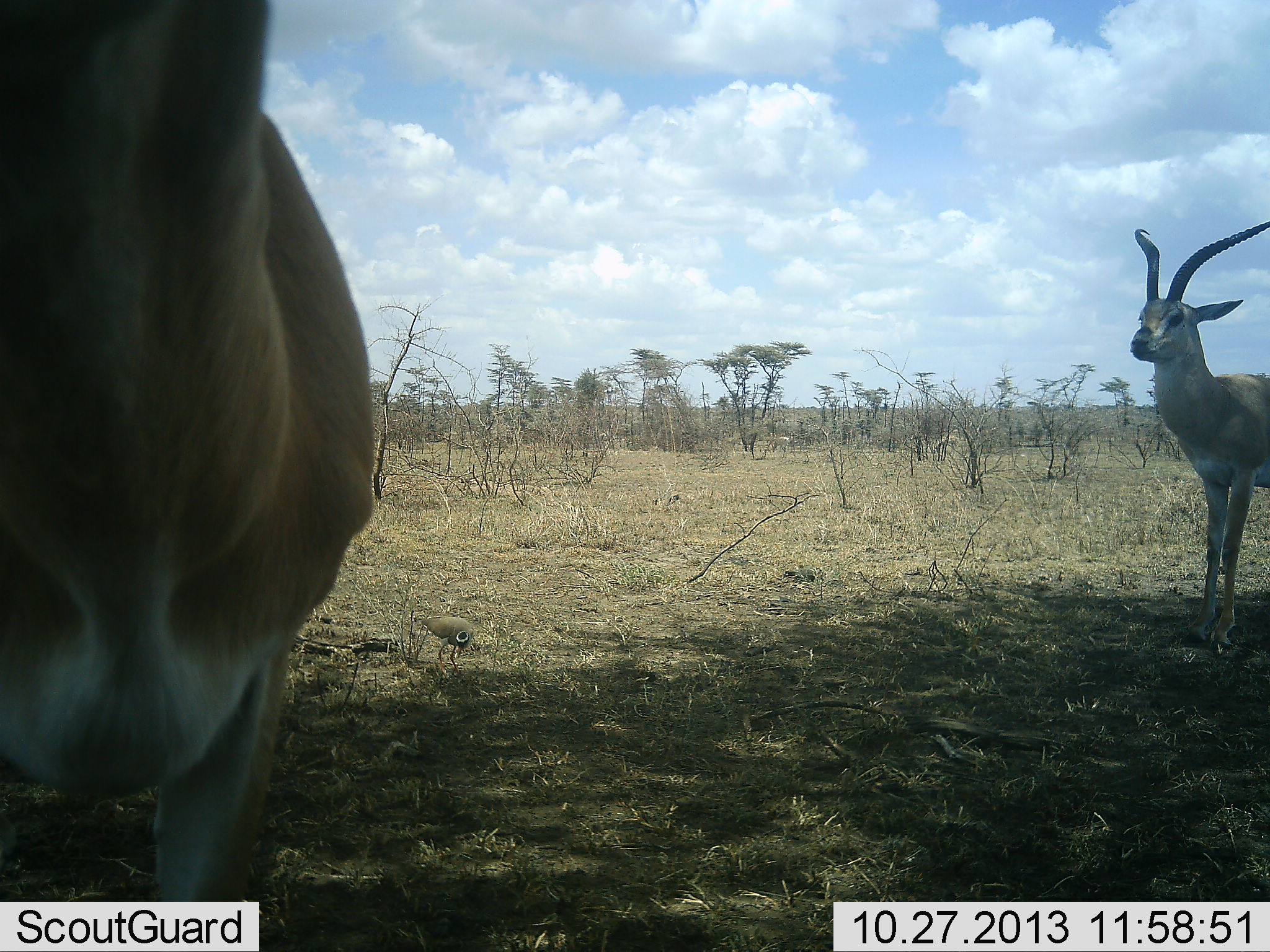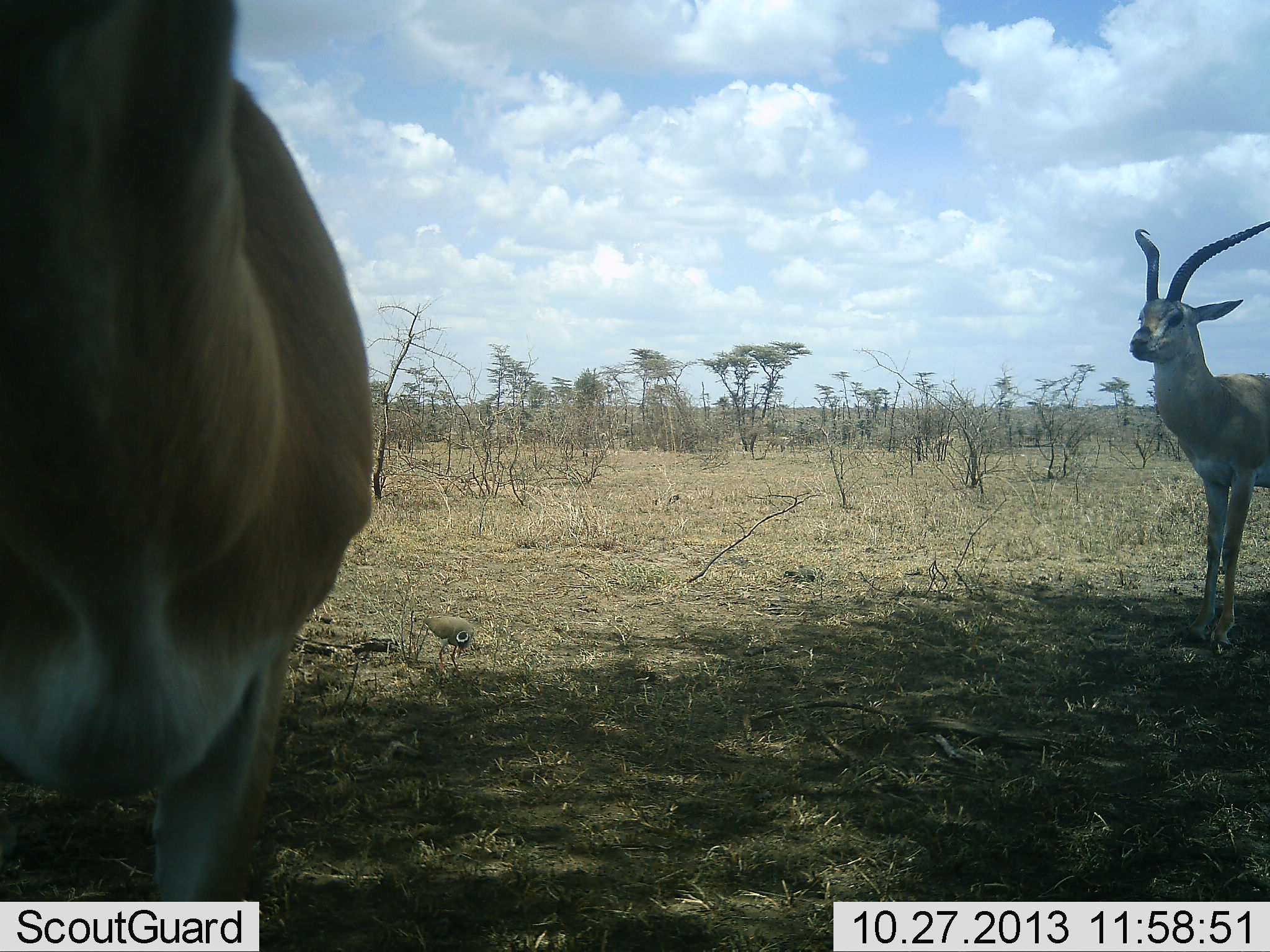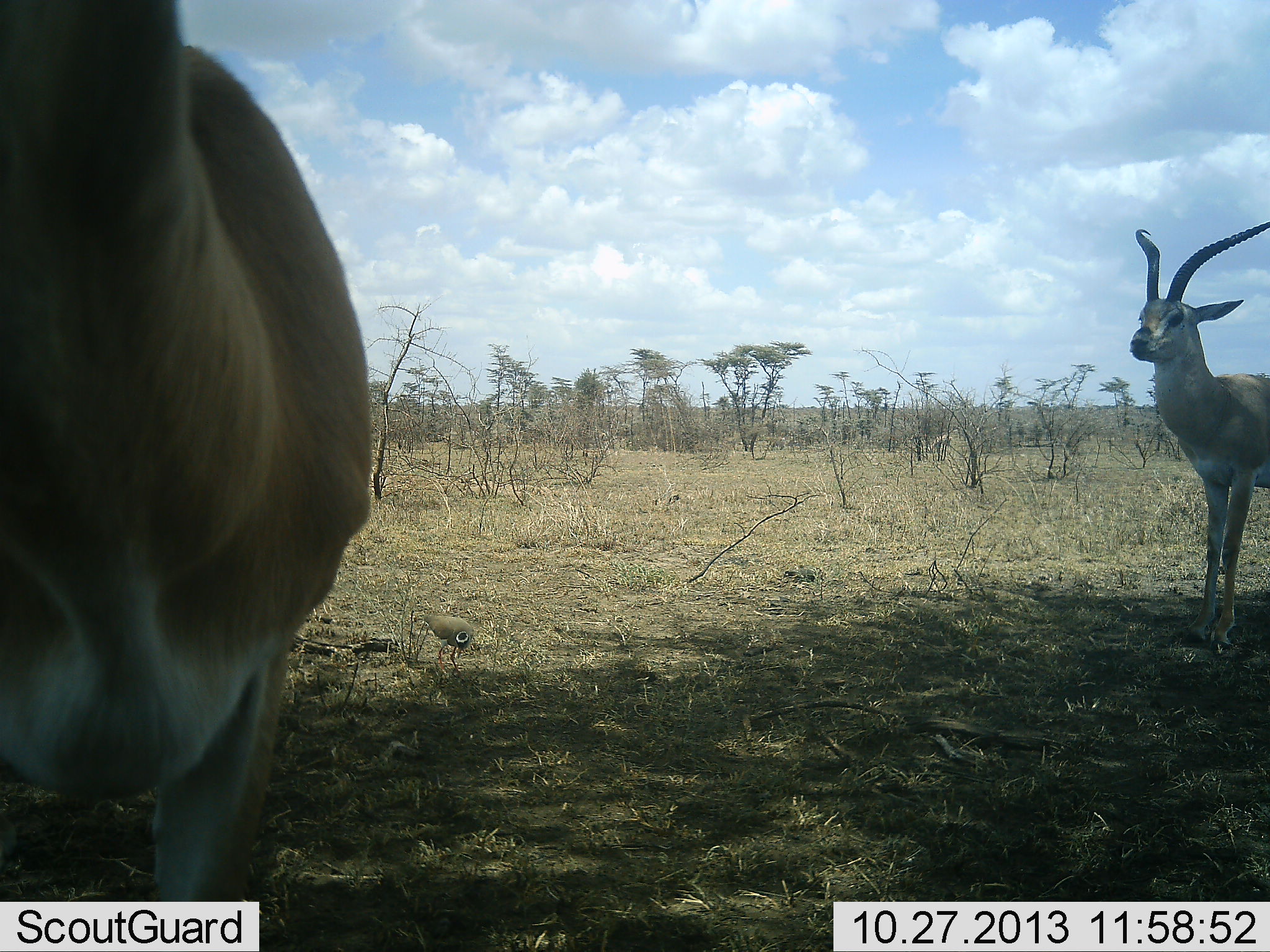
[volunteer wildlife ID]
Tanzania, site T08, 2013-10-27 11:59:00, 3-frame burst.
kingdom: Animalia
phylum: Chordata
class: Mammalia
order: Artiodactyla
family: Bovidae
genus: Nanger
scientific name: Nanger granti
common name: grant's gazelle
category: gazellegrants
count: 2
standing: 91%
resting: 9%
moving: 9%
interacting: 0%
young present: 0%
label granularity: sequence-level